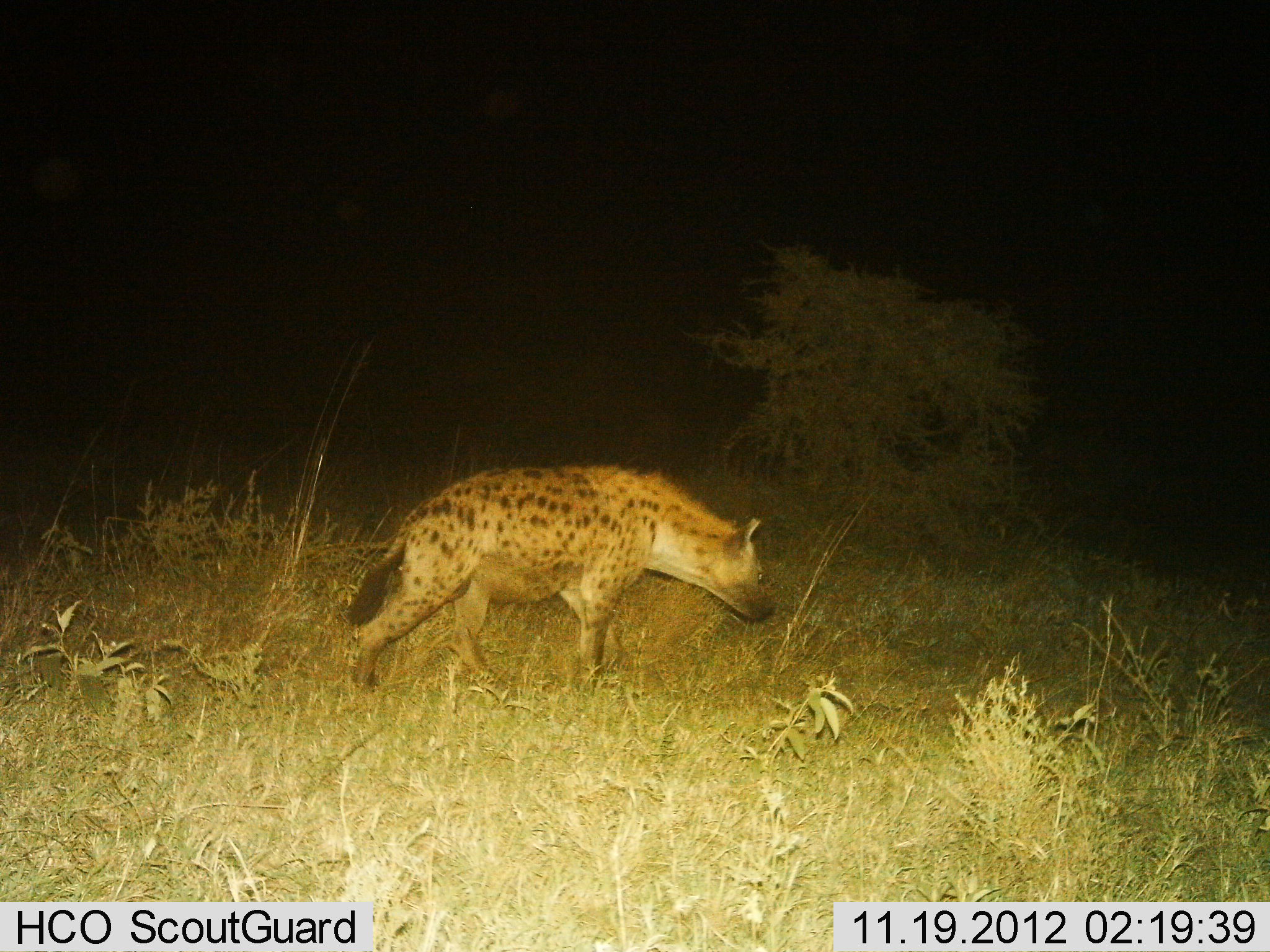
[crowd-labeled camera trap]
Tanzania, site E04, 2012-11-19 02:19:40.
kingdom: Animalia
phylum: Chordata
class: Mammalia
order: Carnivora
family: Hyaenidae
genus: Crocuta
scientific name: Crocuta crocuta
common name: spotted hyena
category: hyenaspotted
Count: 1.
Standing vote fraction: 10%.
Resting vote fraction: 0%.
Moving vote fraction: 90%.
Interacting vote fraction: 0%.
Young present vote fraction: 0%.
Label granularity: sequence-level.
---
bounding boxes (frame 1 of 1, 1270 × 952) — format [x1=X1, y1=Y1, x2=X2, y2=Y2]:
animal: [x1=341, y1=462, x2=779, y2=703]